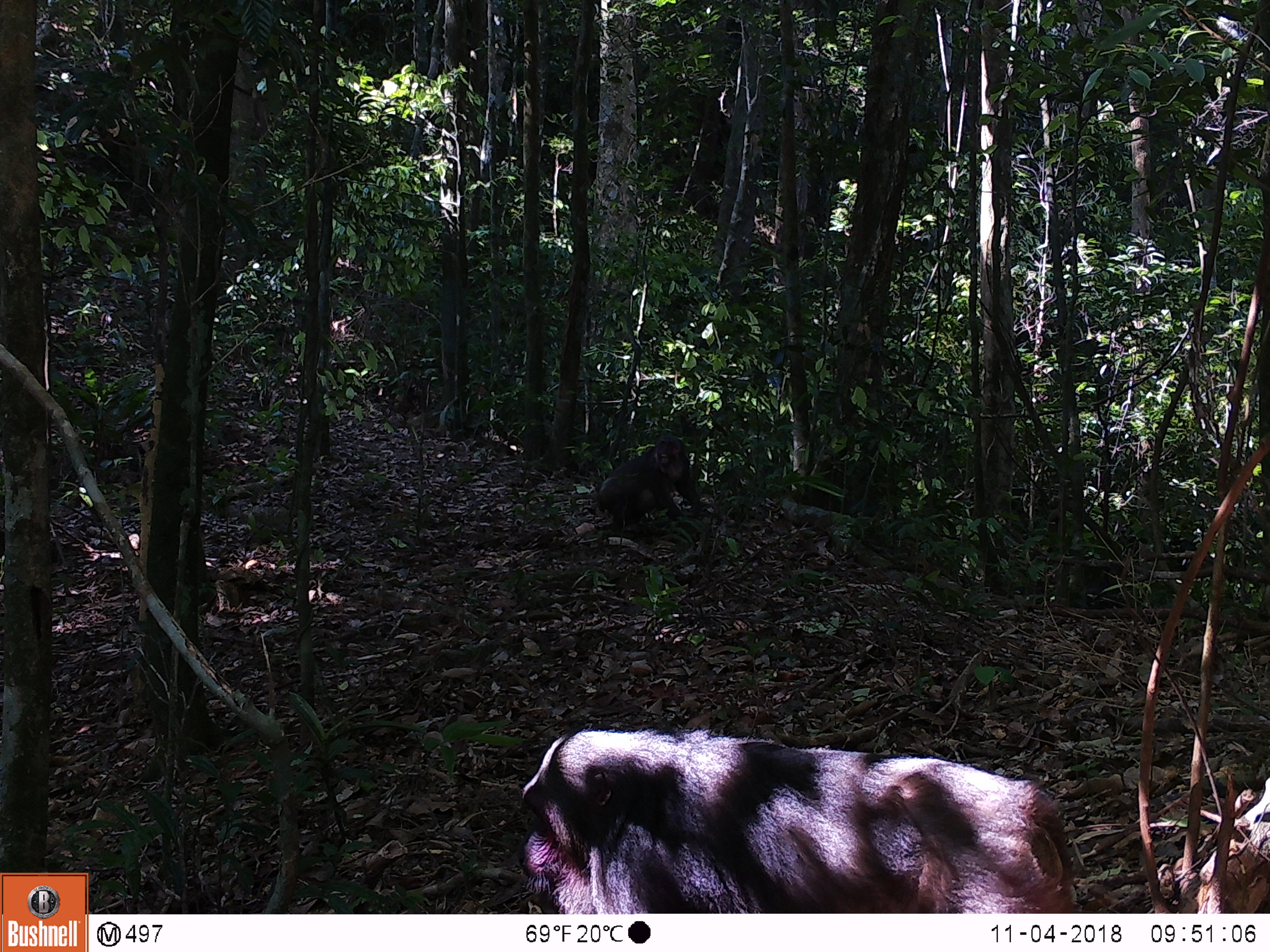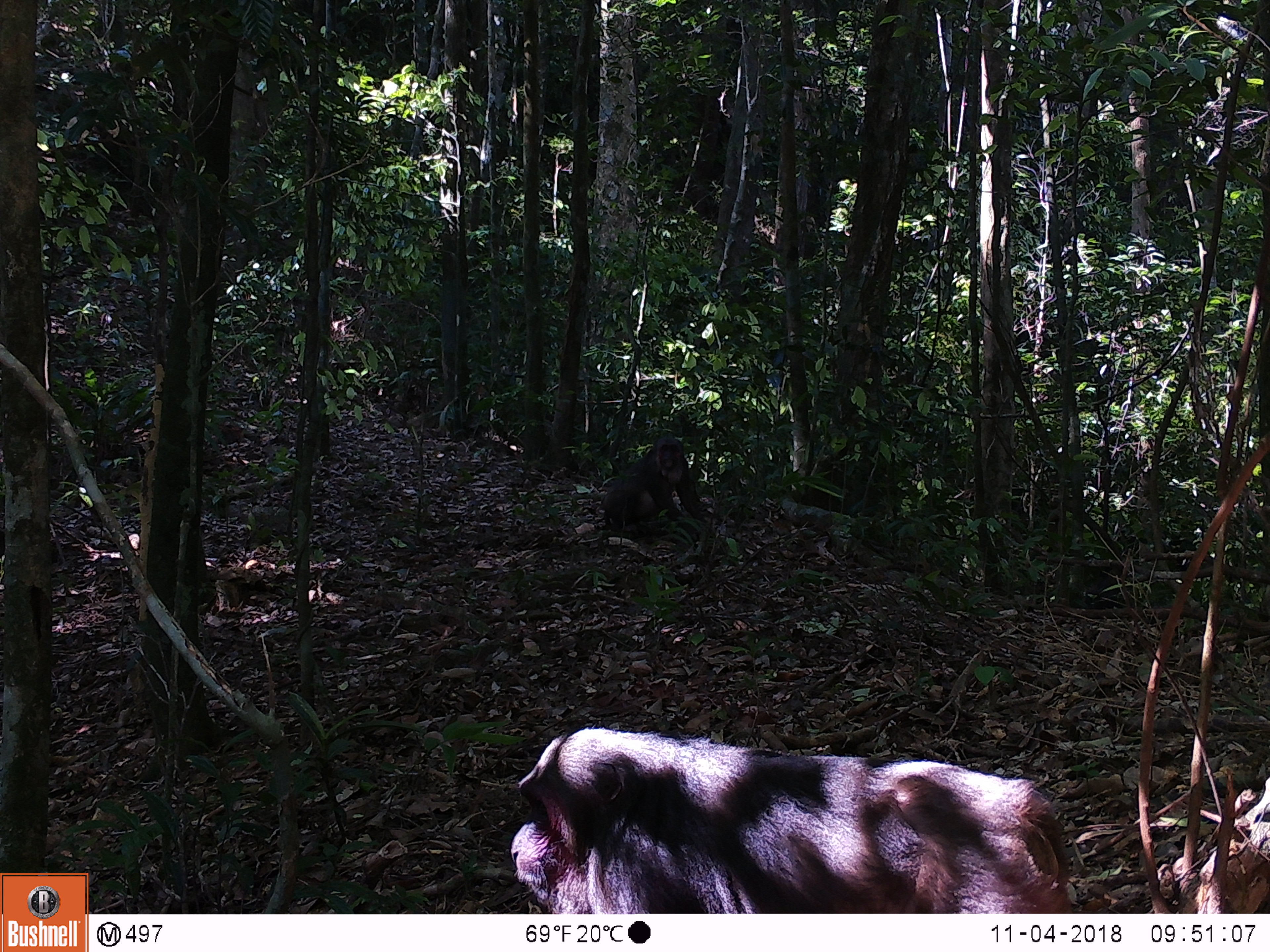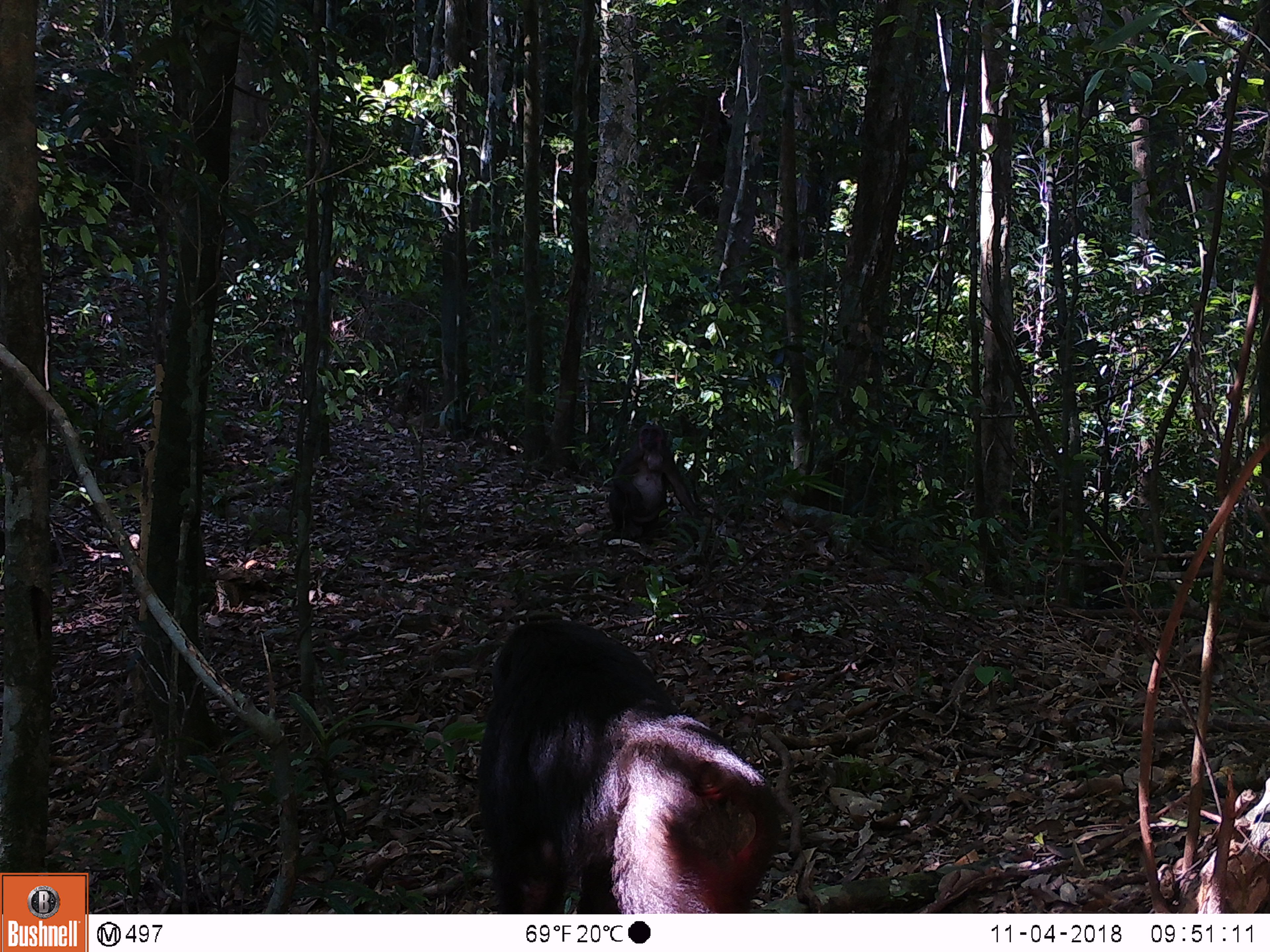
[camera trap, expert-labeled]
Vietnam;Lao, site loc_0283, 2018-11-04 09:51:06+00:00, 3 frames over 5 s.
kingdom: Animalia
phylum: Chordata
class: Mammalia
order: Primates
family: Cercopithecidae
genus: Macaca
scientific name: Macaca arctoides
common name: stump-tailed macaque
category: stump tailed macaque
Stump tailed macaque (stump-tailed macaque) (Macaca arctoides). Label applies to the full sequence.